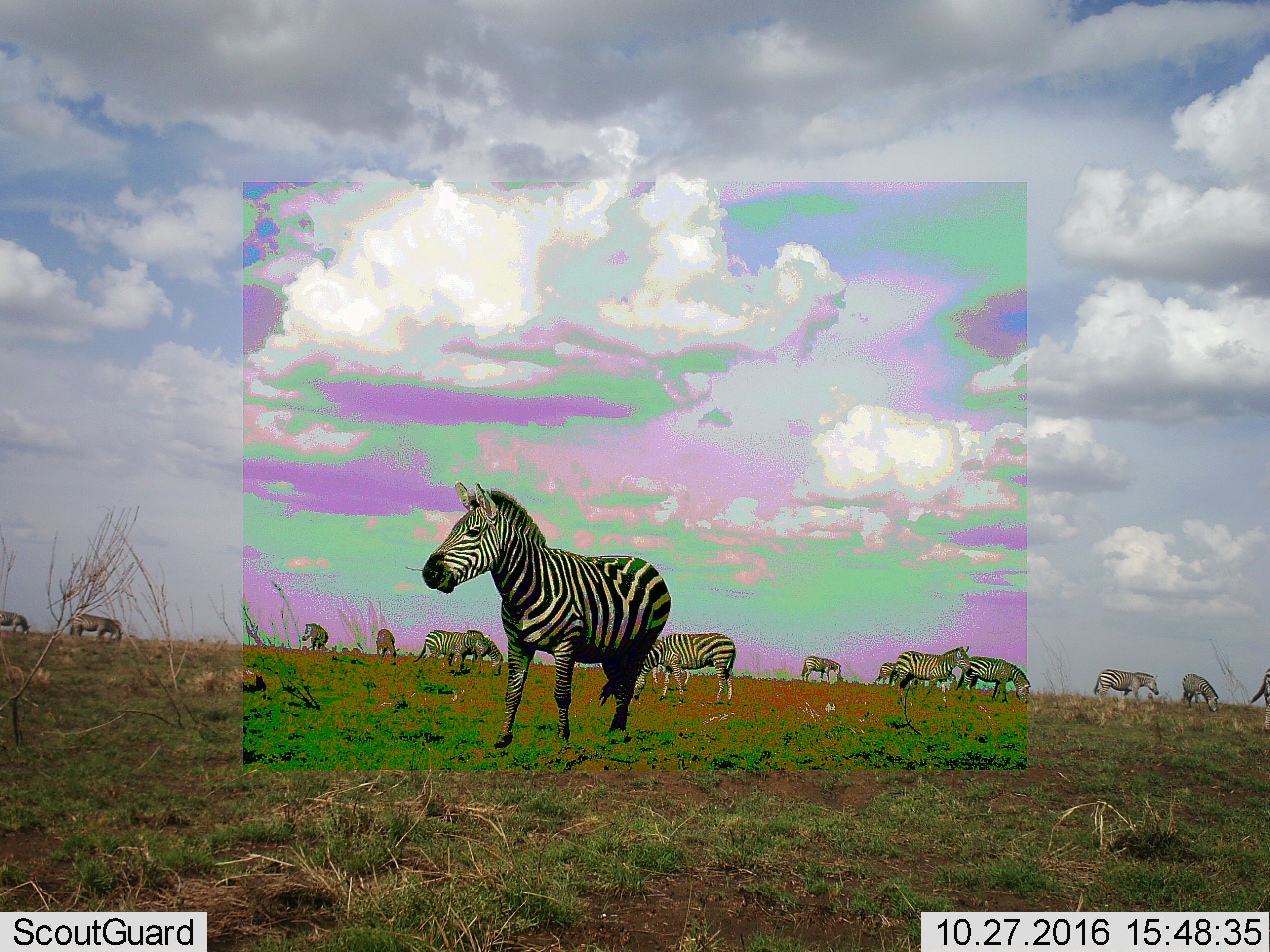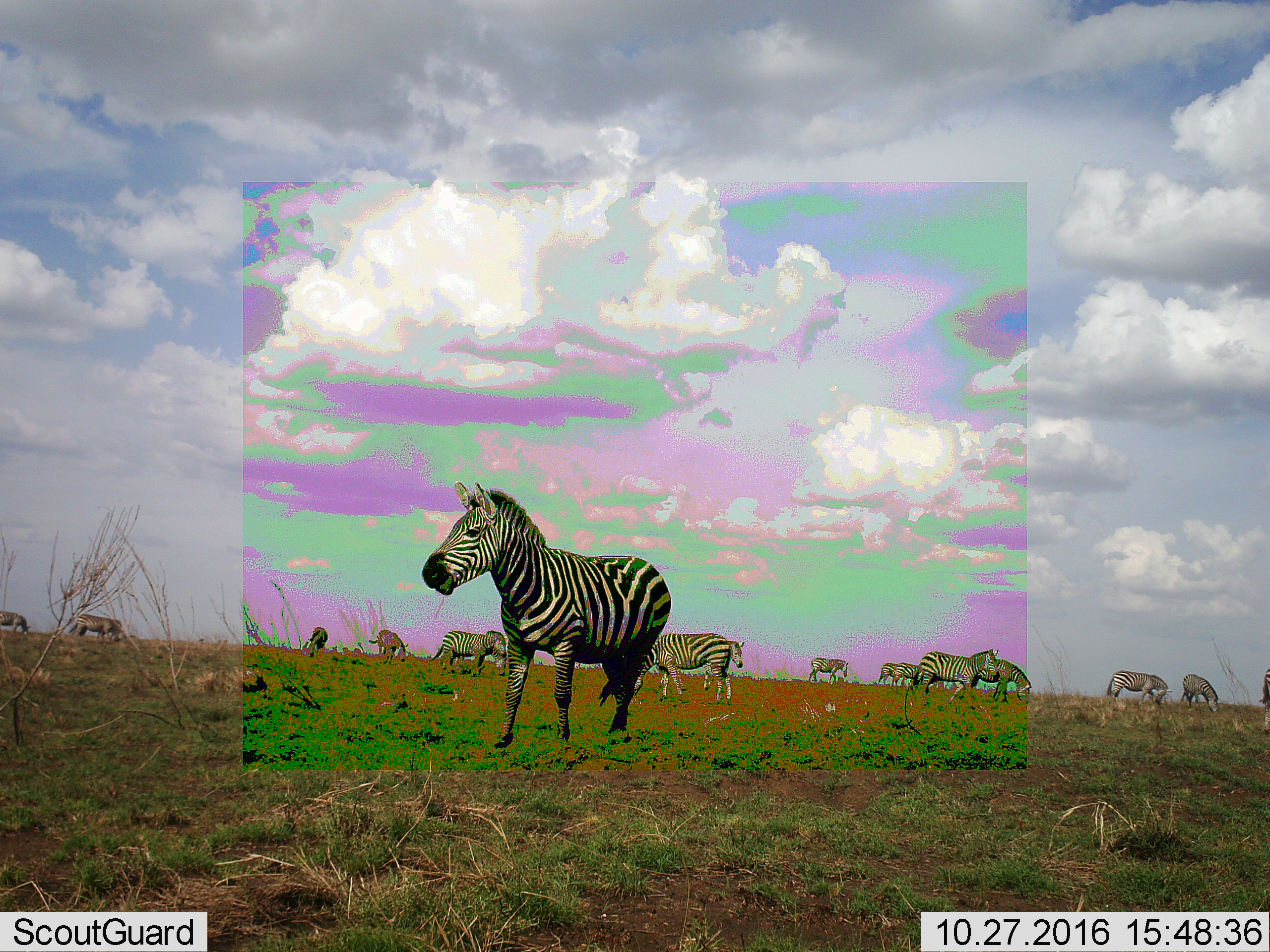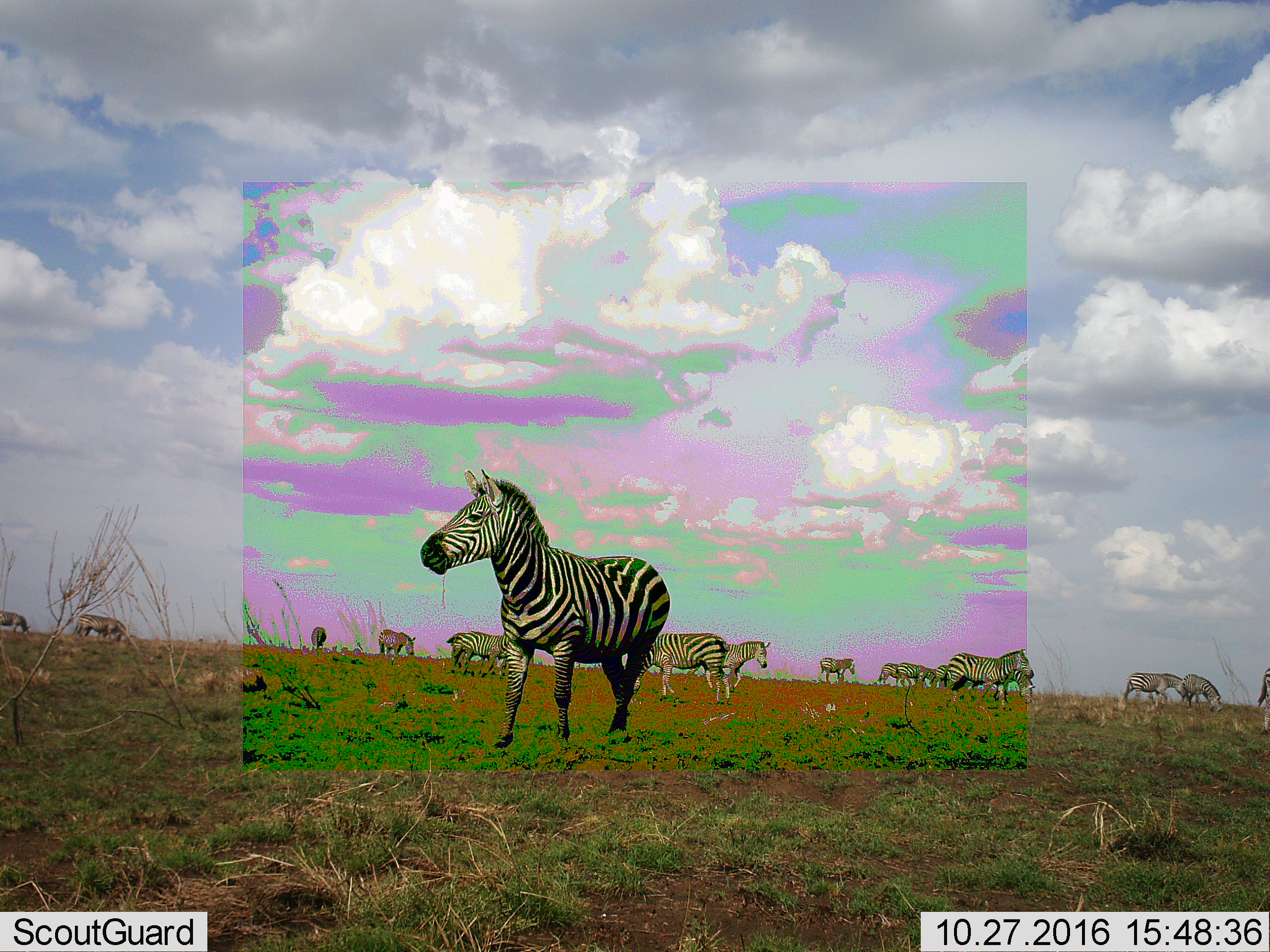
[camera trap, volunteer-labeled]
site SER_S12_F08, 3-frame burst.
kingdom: Animalia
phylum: Chordata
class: Mammalia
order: Perissodactyla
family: Equidae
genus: Equus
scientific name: Equus quagga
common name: plains zebra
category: zebraplains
Zebraplains (plains zebra) (Equus quagga), count 11-50. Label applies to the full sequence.